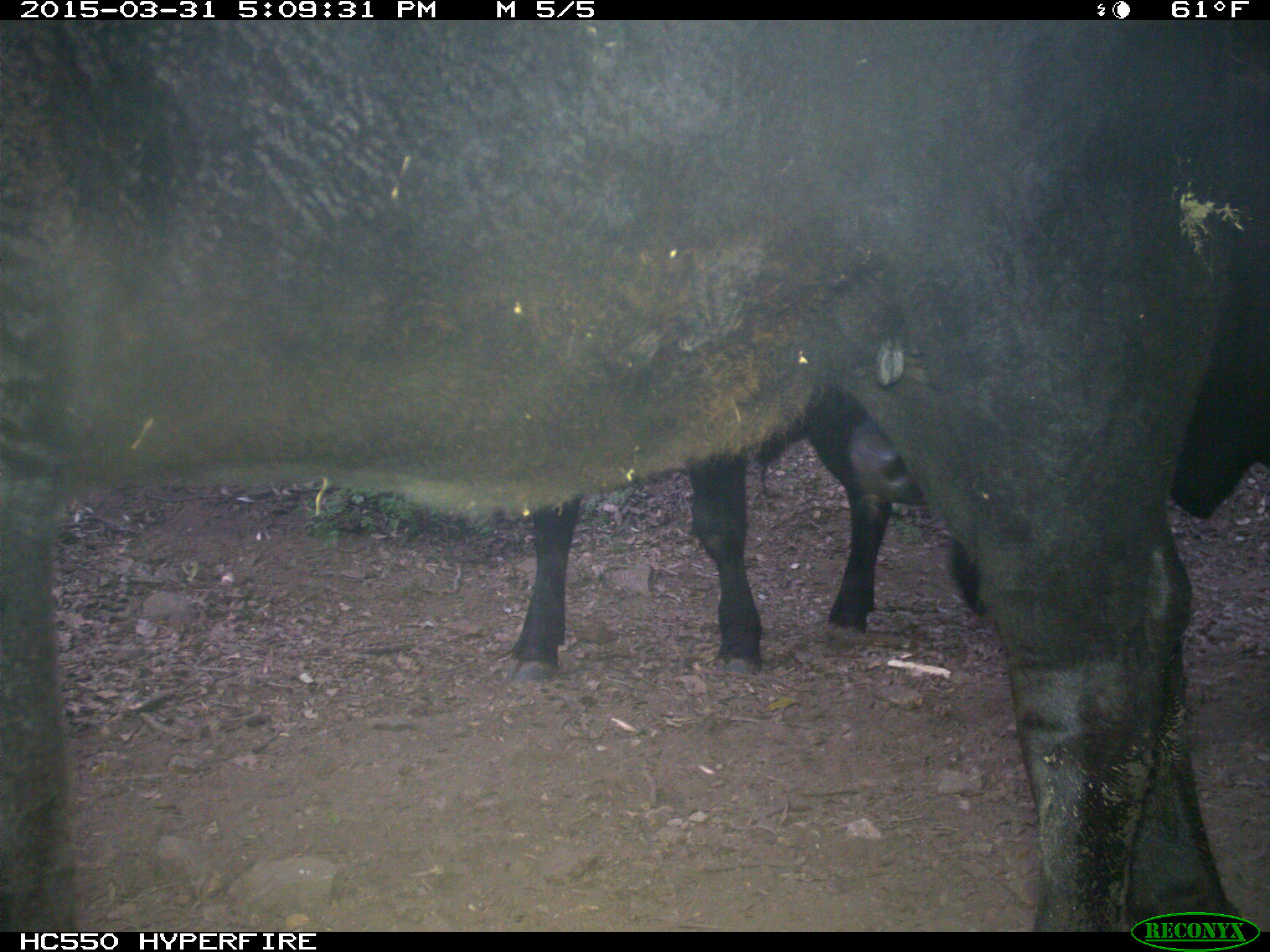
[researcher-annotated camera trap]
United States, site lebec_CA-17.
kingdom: Animalia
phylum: Chordata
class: Mammalia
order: Artiodactyla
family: Bovidae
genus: Bos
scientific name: Bos taurus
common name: domestic cow